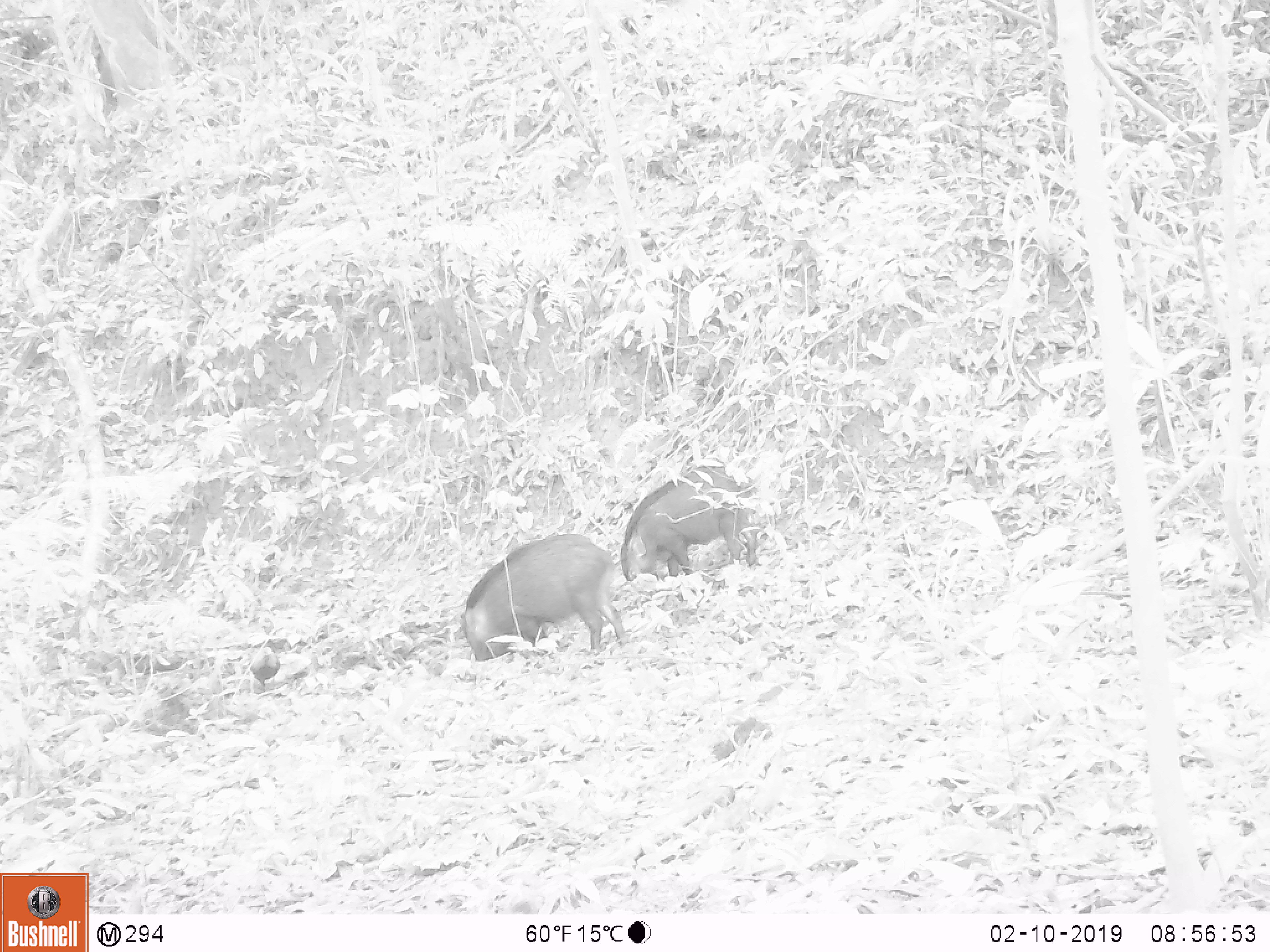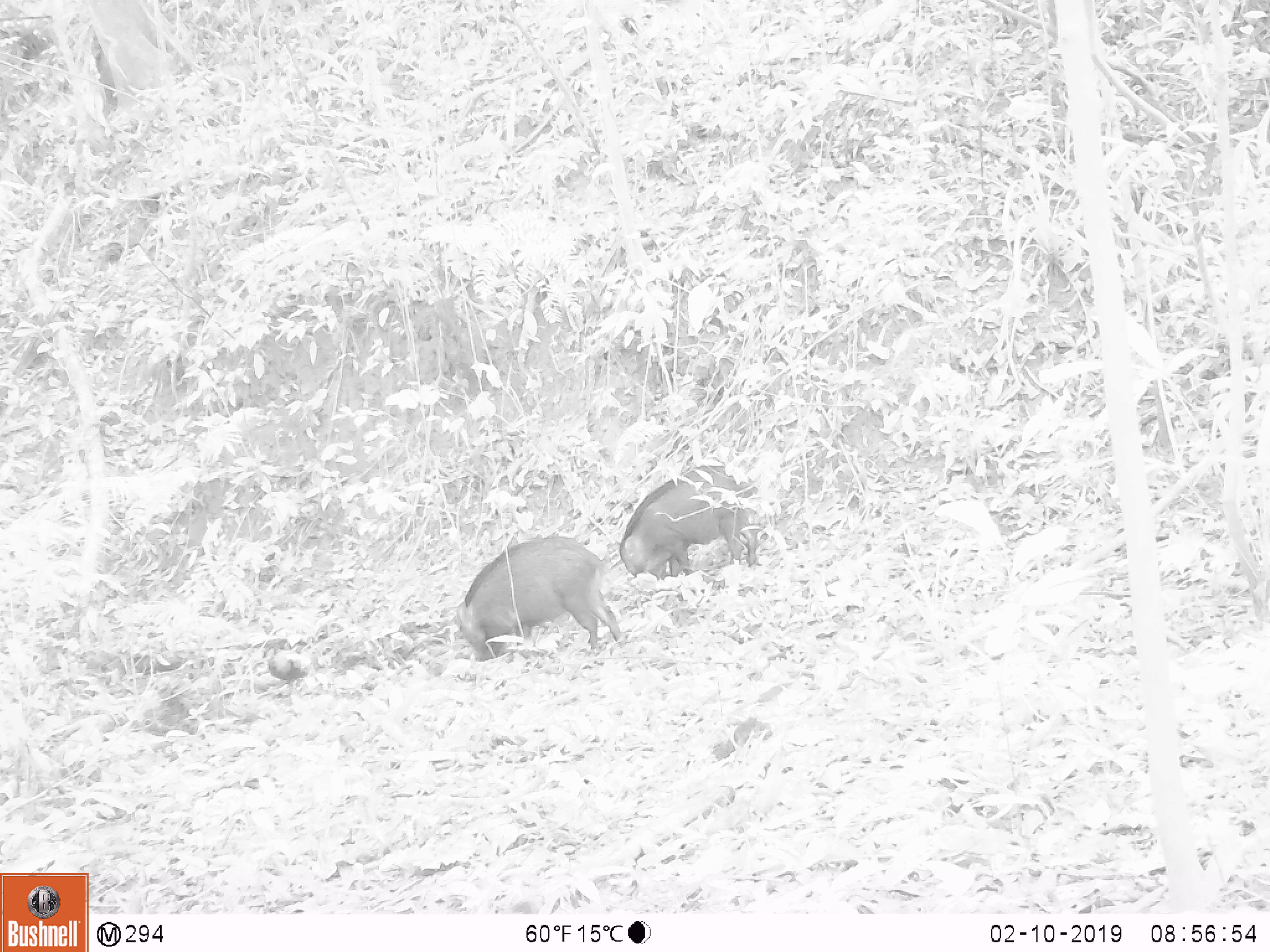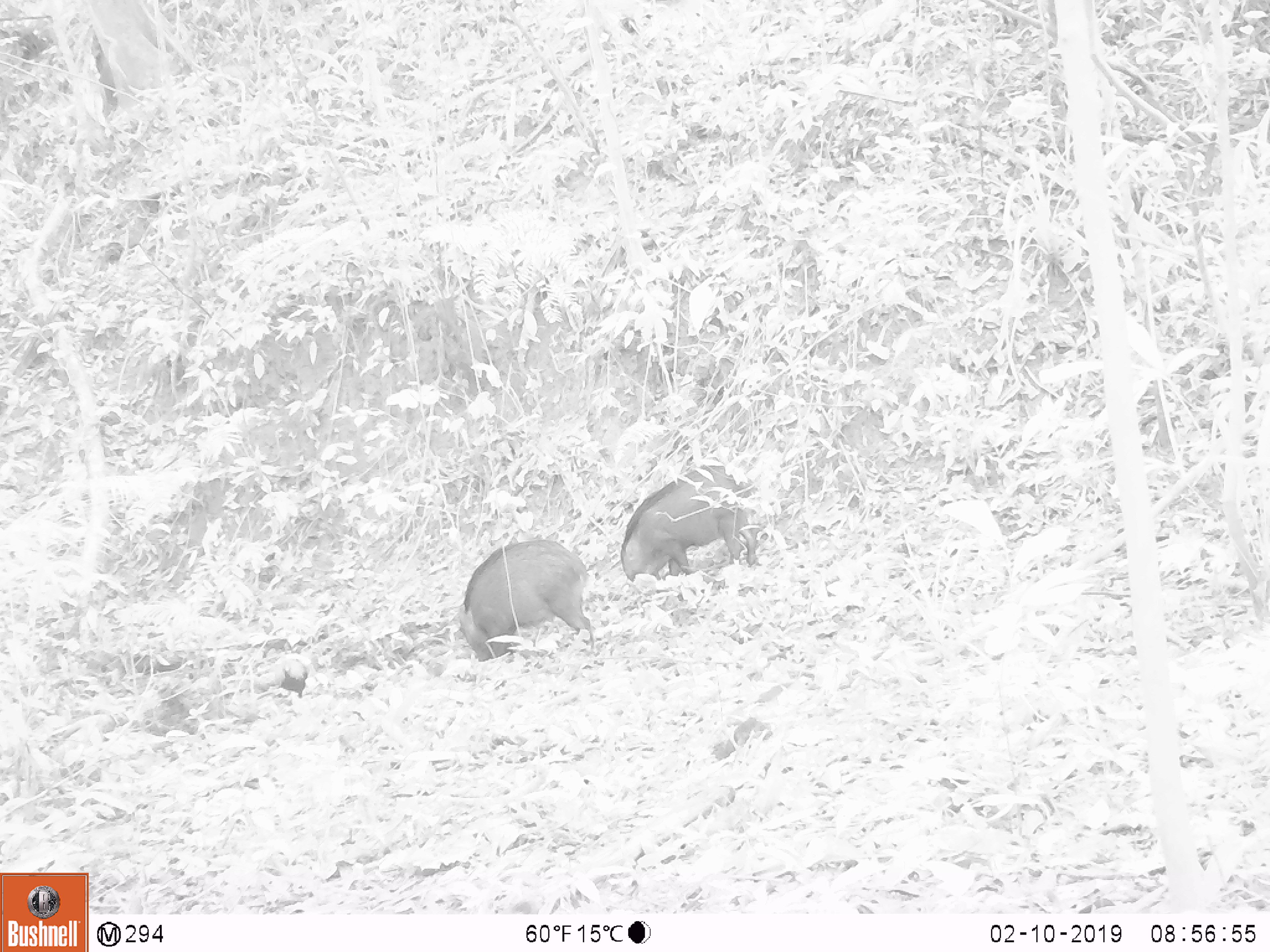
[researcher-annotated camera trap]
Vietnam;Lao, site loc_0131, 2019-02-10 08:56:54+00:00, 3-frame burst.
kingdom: Animalia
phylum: Chordata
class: Mammalia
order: Artiodactyla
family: Suidae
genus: Sus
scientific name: Sus scrofa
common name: eurasian wild pig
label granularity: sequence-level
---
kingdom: Animalia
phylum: Chordata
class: Aves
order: Galliformes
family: Phasianidae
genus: Gallus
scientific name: Gallus gallus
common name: red junglefowl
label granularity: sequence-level